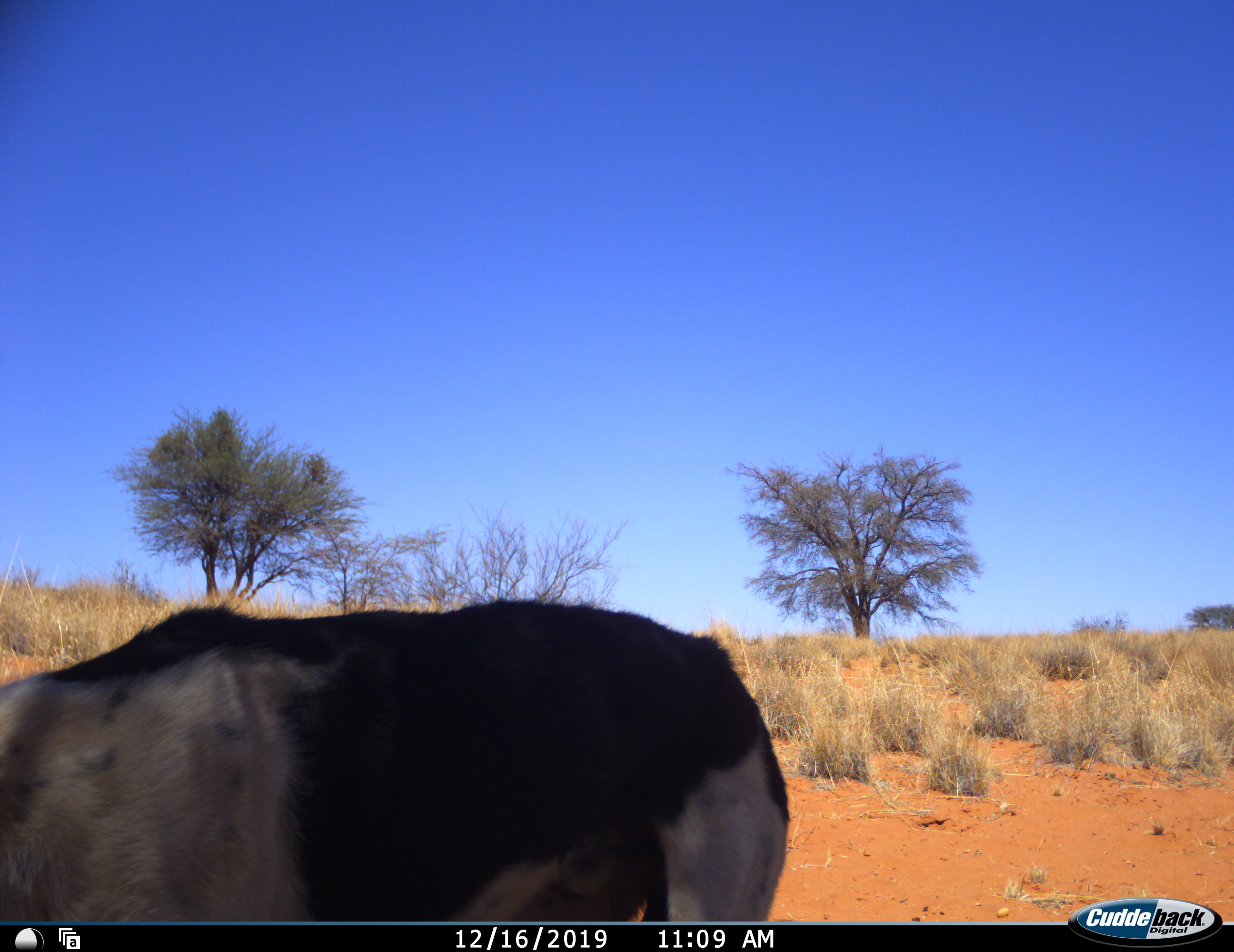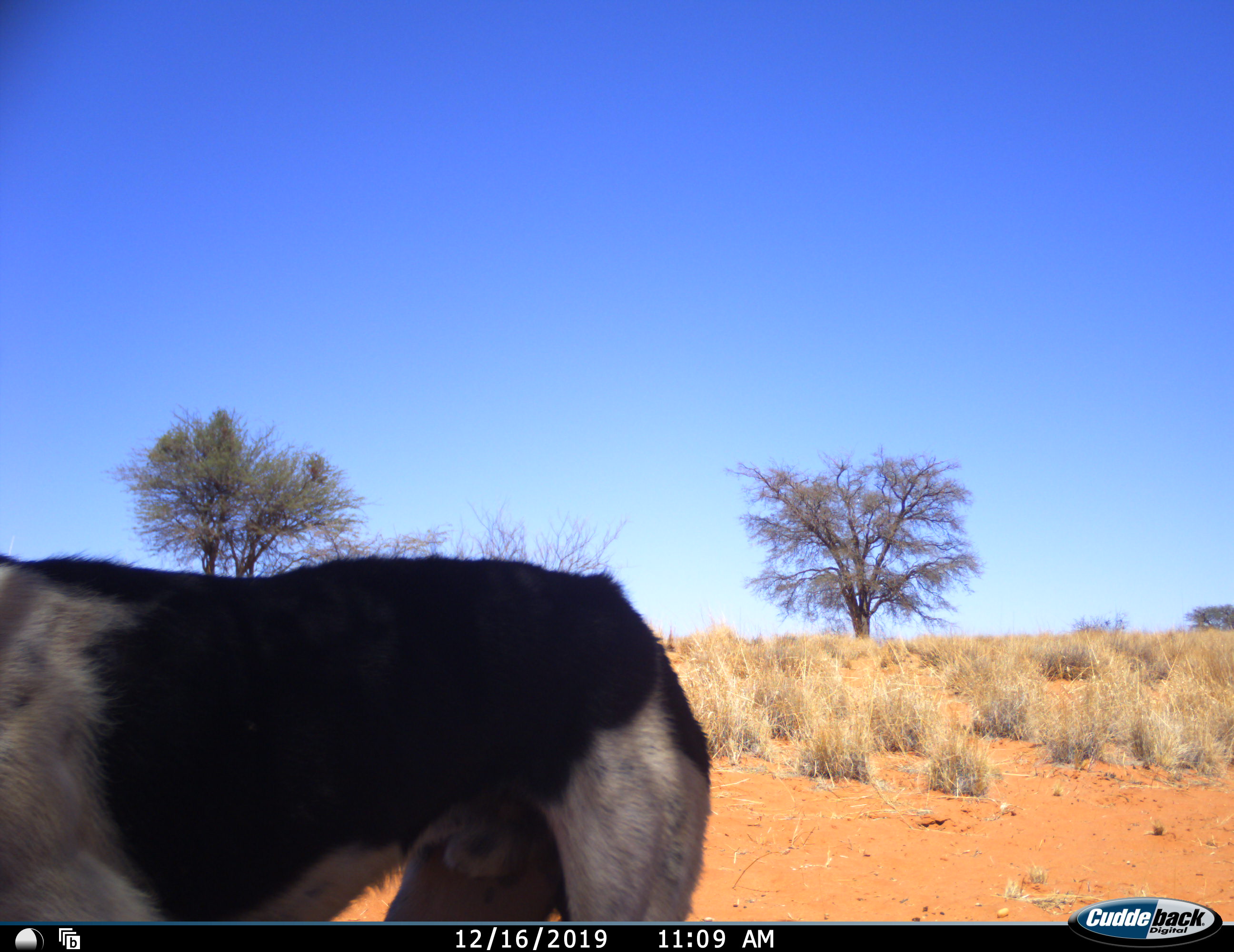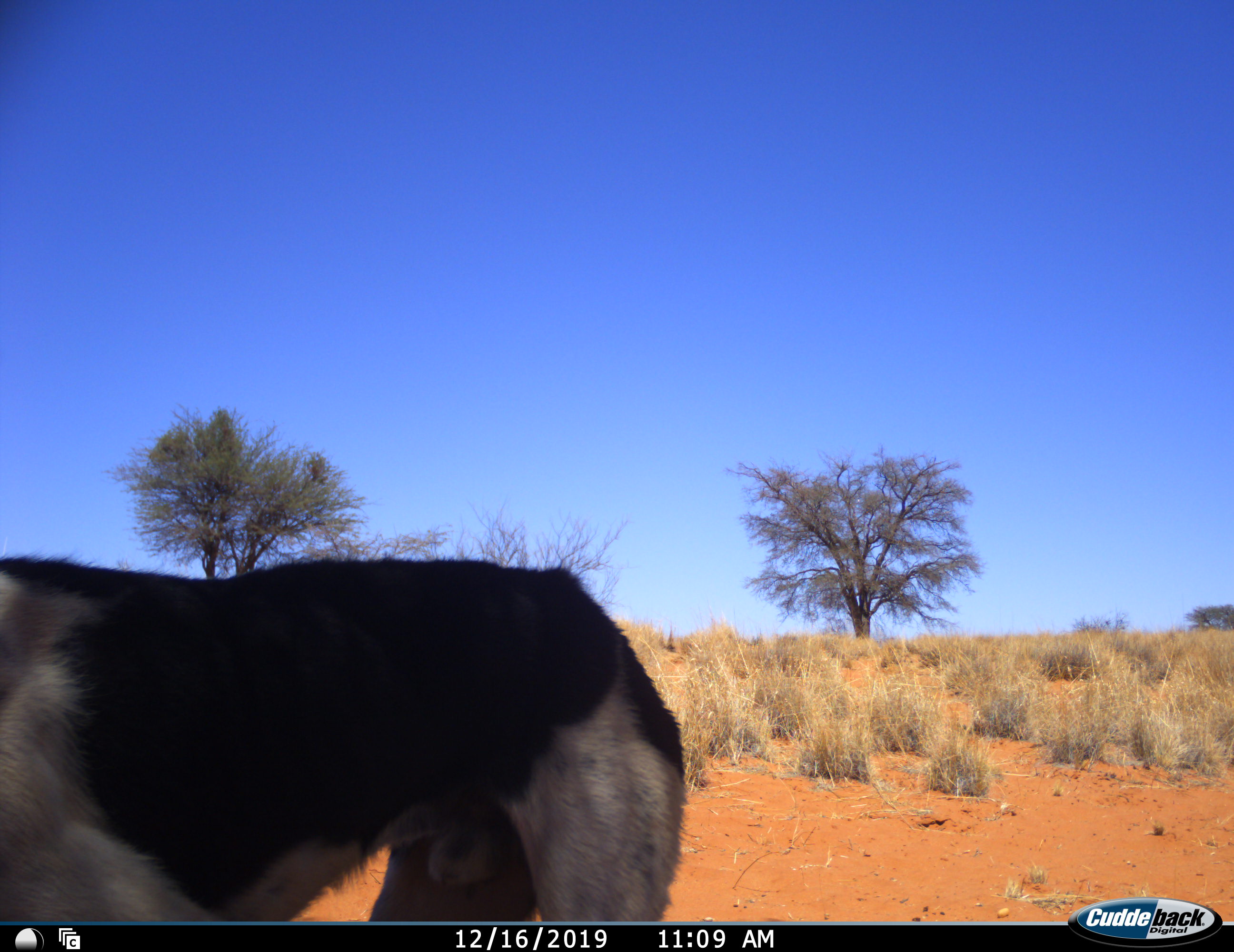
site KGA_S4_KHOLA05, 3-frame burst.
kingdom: Animalia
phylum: Chordata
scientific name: Vertebrata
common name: domestic animal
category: domesticanimal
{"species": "domesticanimal (domestic animal) (Vertebrata)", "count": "1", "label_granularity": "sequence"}